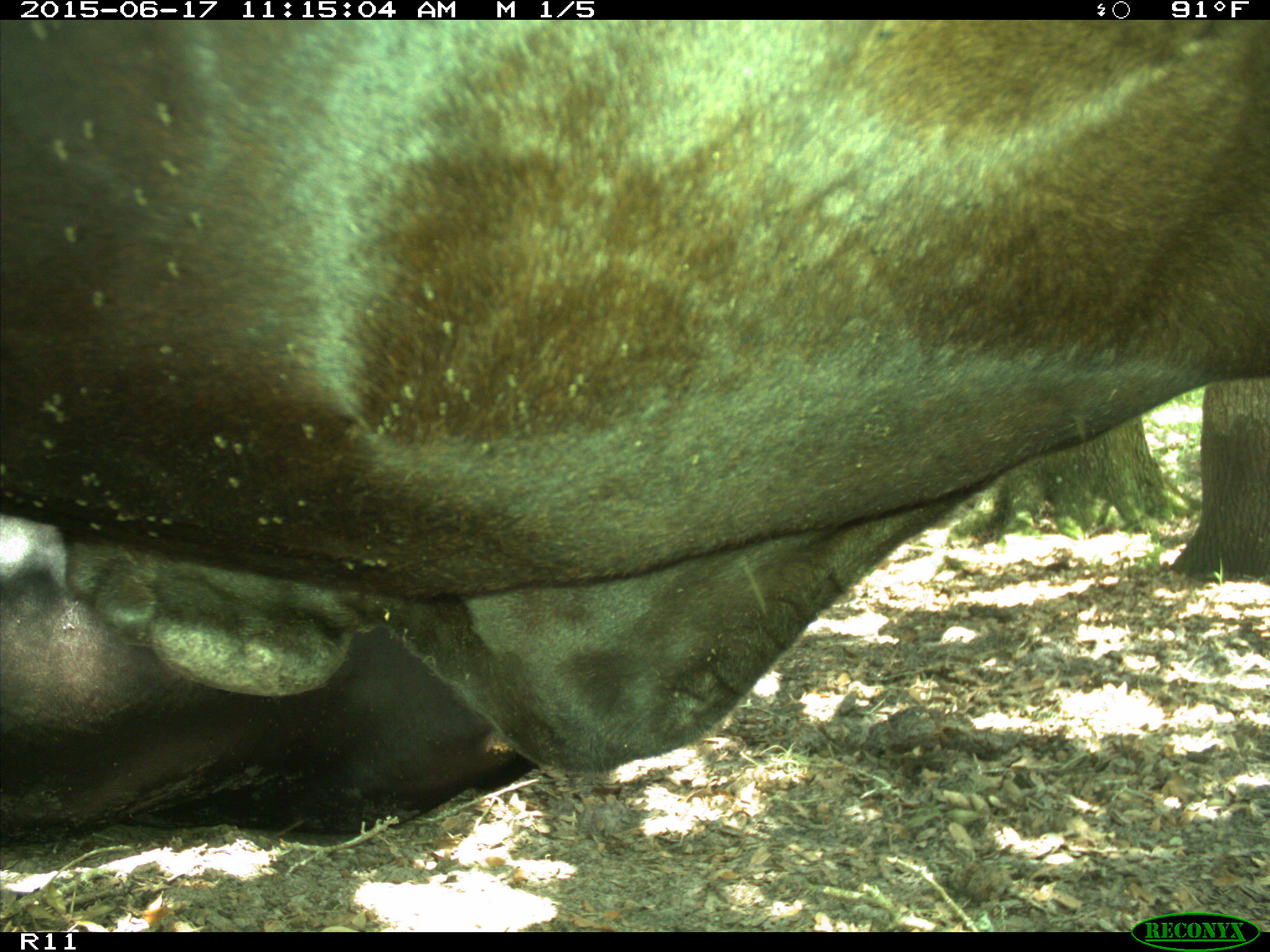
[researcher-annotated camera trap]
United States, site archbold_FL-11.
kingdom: Animalia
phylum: Chordata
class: Mammalia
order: Artiodactyla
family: Bovidae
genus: Bos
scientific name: Bos taurus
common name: domestic cow